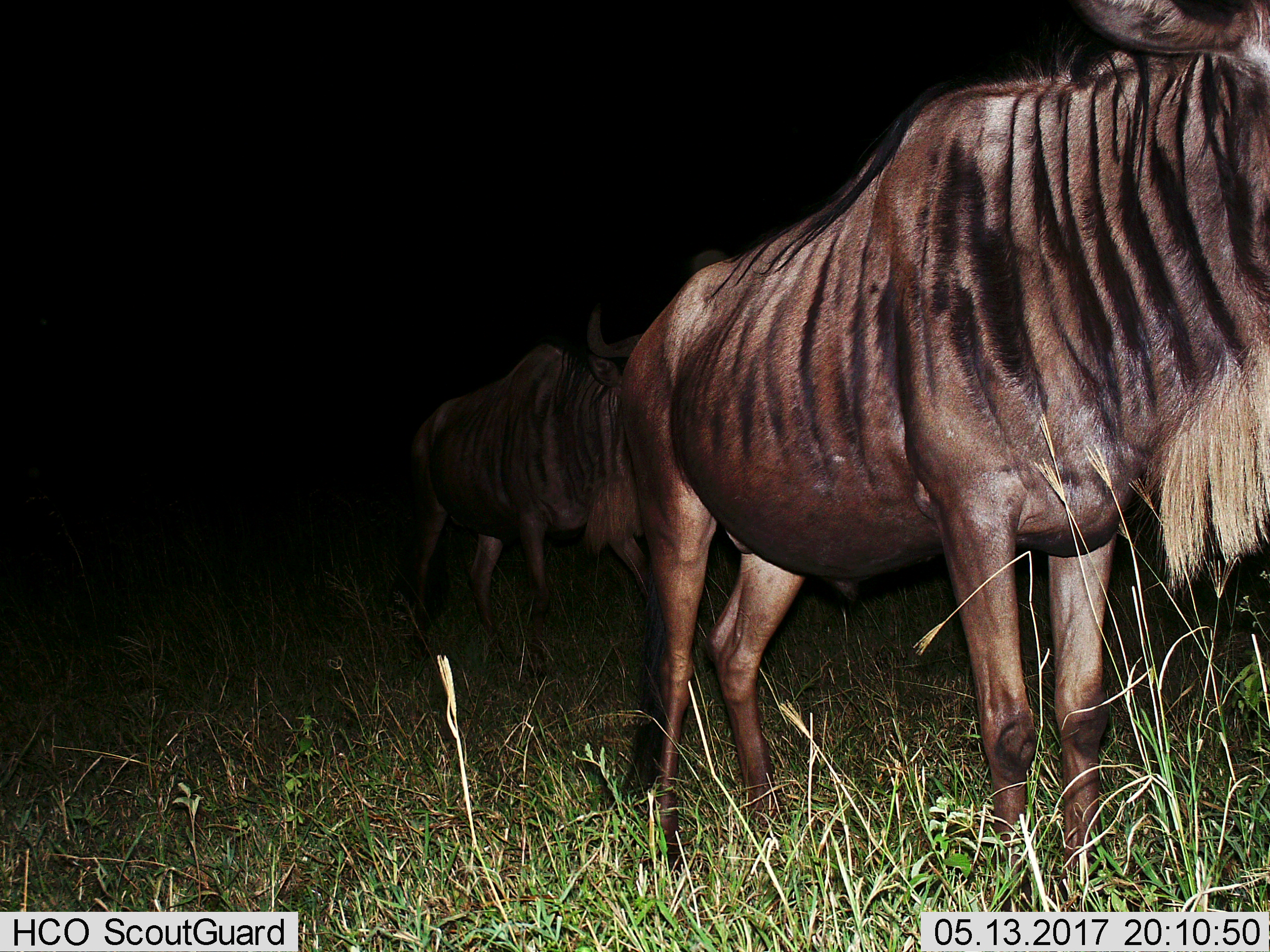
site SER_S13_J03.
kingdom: Animalia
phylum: Chordata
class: Mammalia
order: Artiodactyla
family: Bovidae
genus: Connochaetes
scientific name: Connochaetes taurinus taurinus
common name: blue wildebeest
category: wildebeestblue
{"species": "wildebeestblue (blue wildebeest) (Connochaetes taurinus taurinus)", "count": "2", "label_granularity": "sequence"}